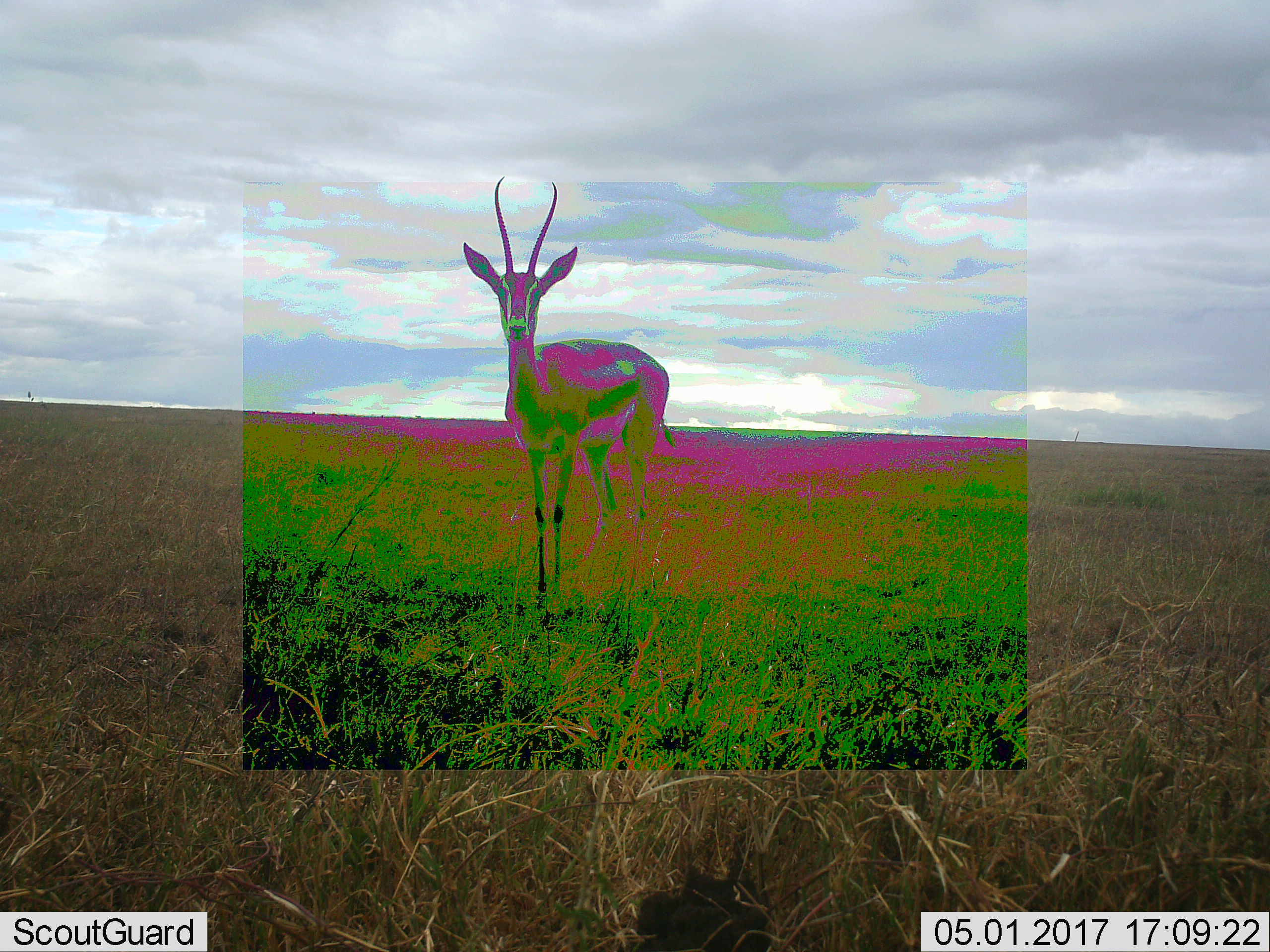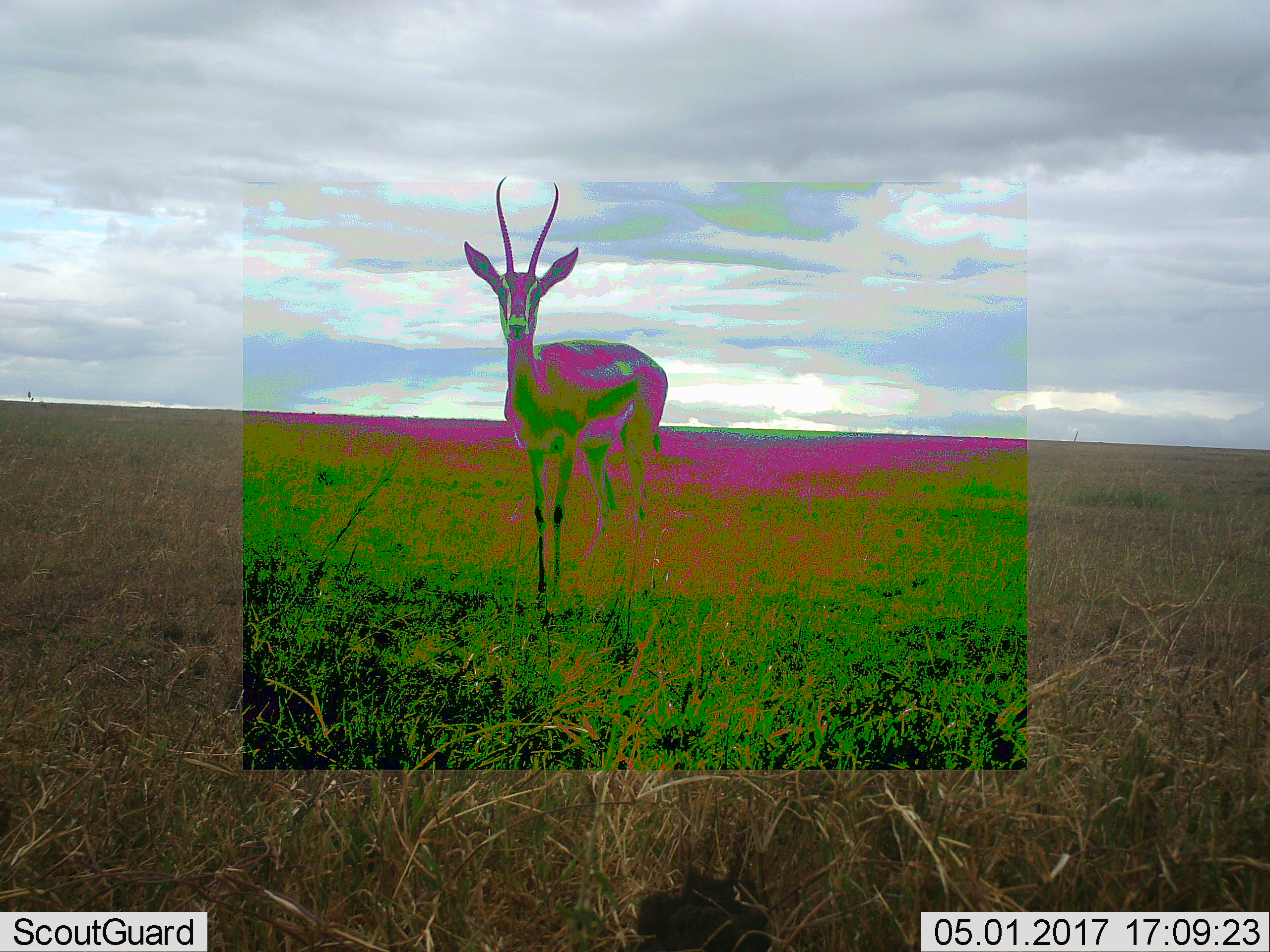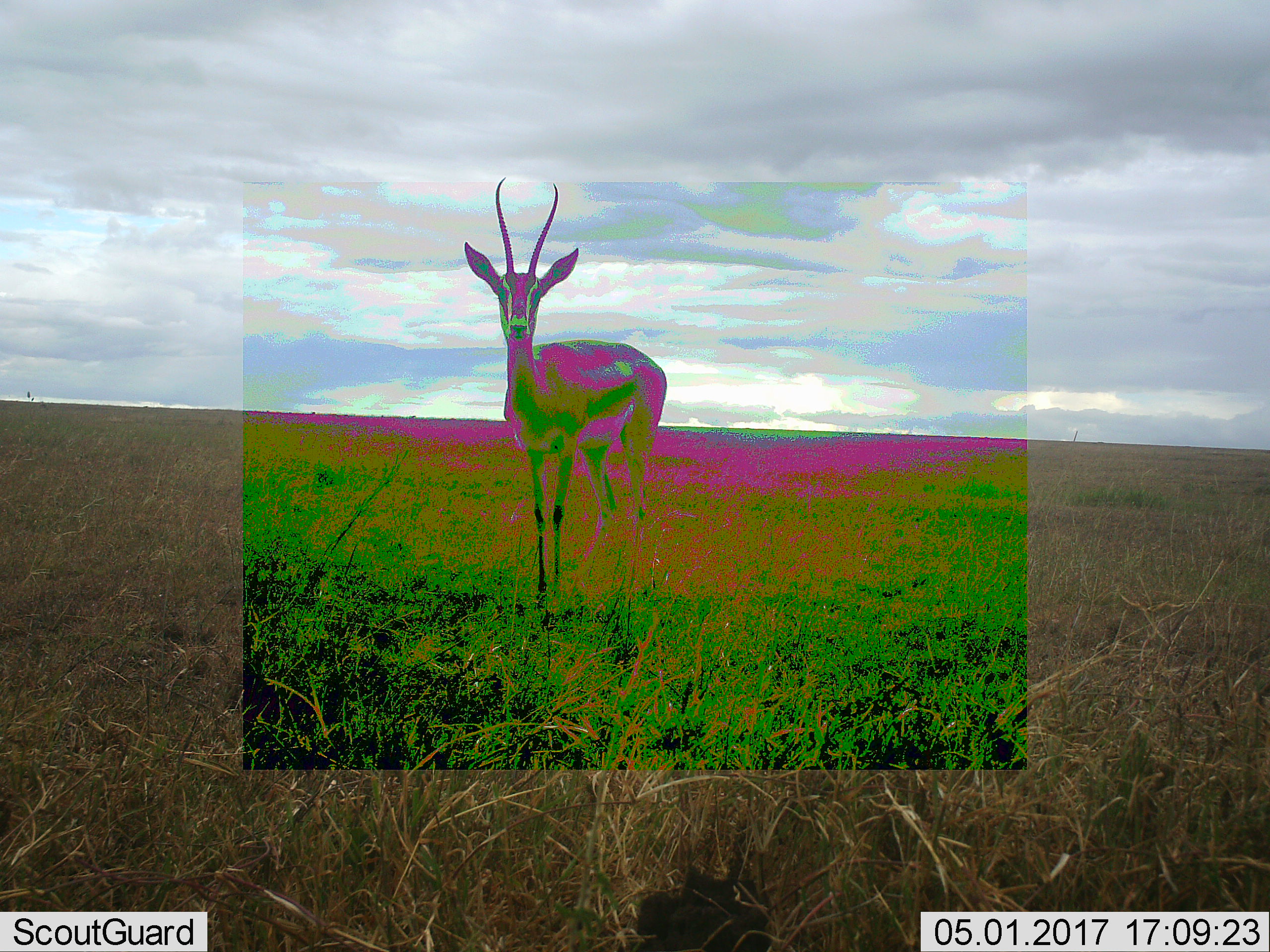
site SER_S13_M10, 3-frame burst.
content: unidentified animal